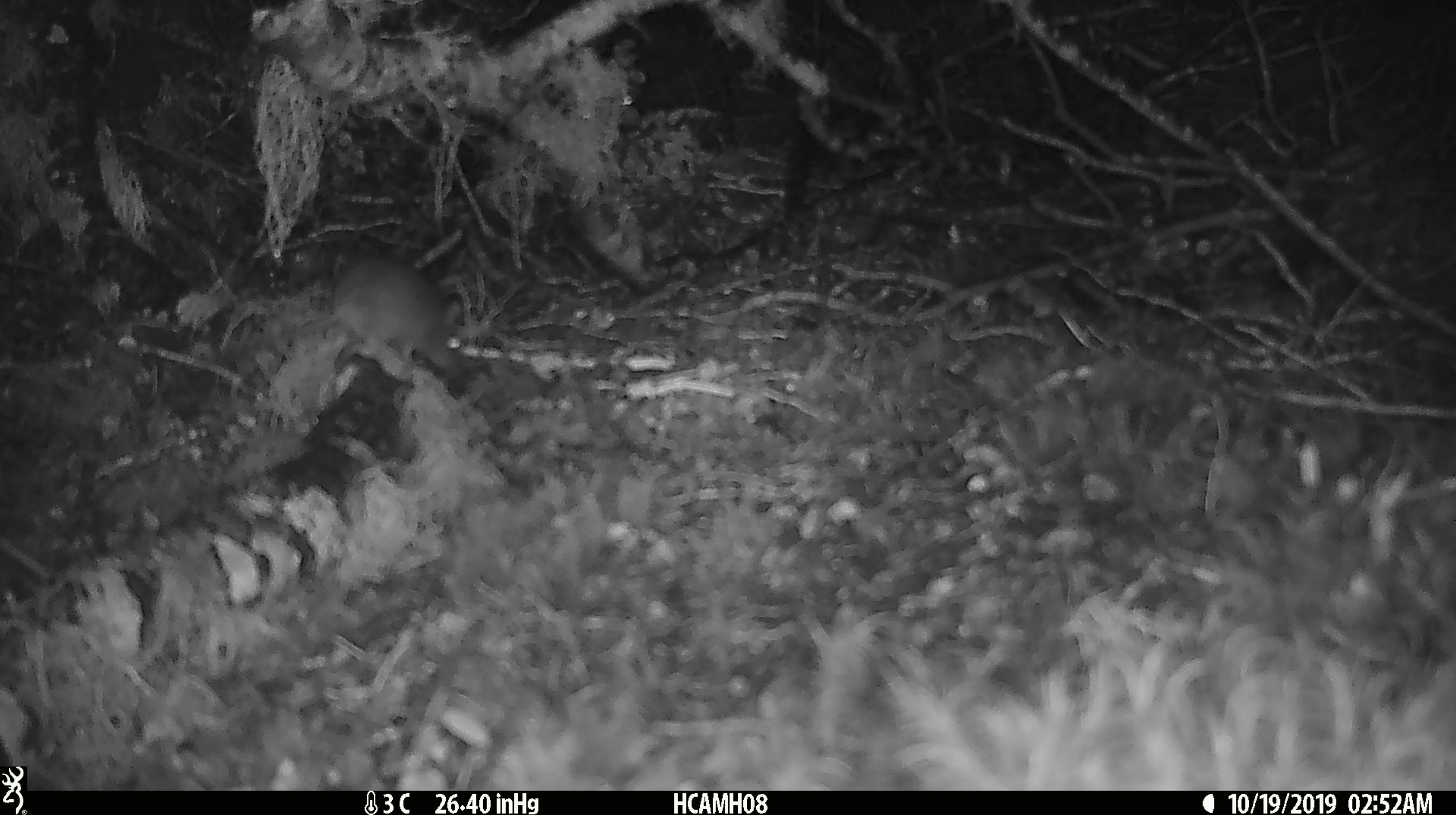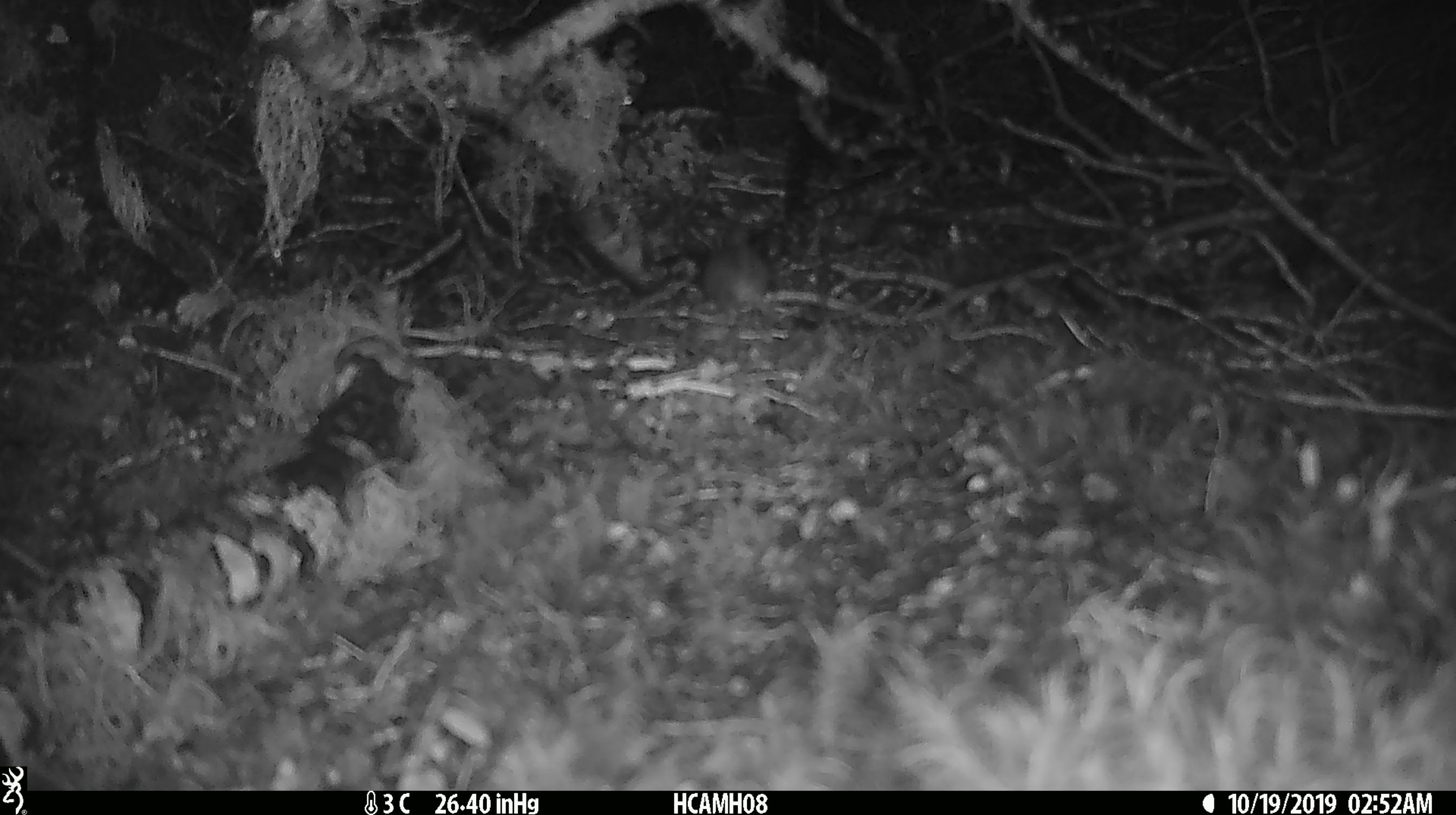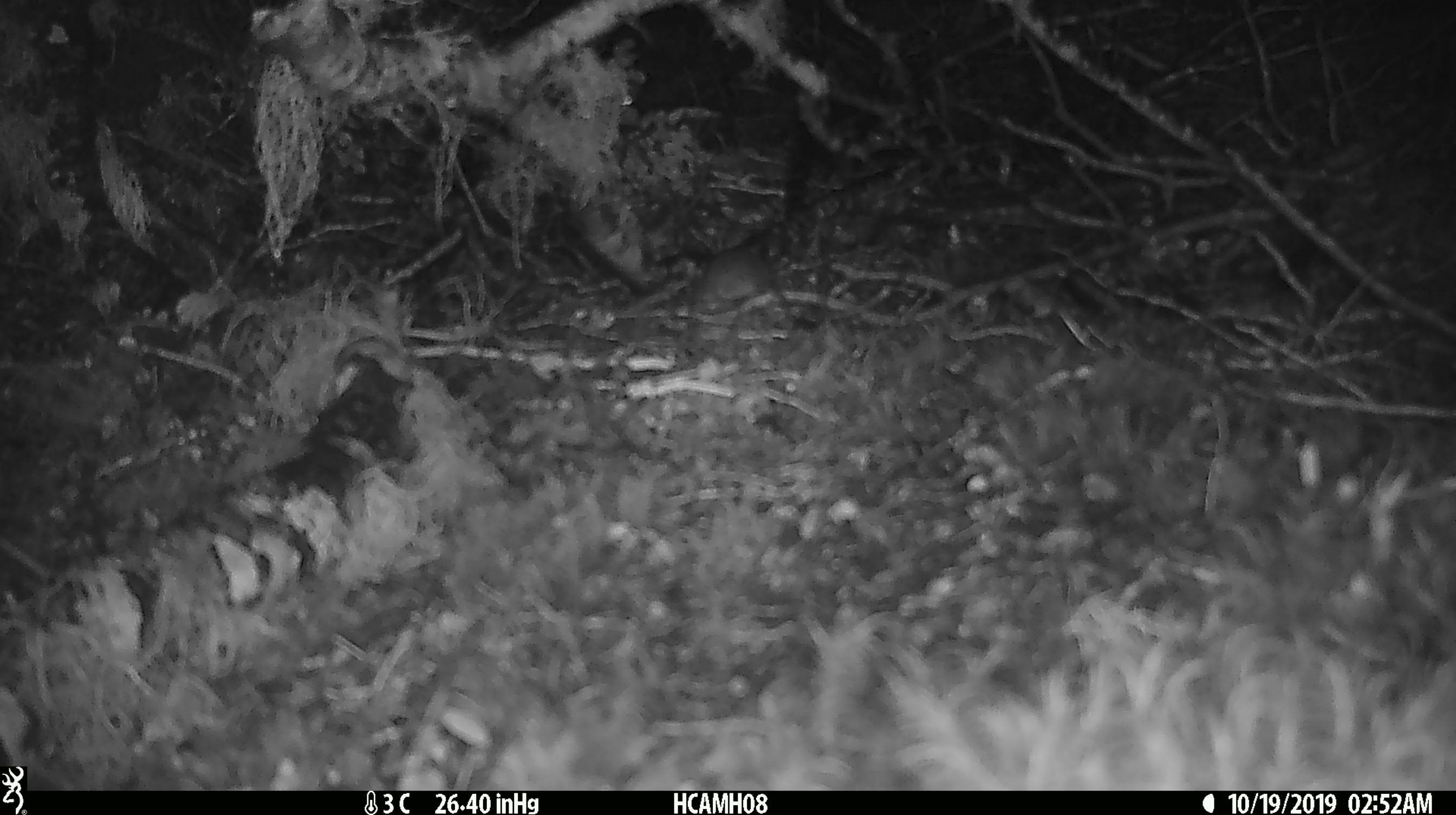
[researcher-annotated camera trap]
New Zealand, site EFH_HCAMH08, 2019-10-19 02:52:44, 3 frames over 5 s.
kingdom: Animalia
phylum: Chordata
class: Mammalia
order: Rodentia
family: Muridae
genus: Mus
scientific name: Mus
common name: mouse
Mouse (Mus).